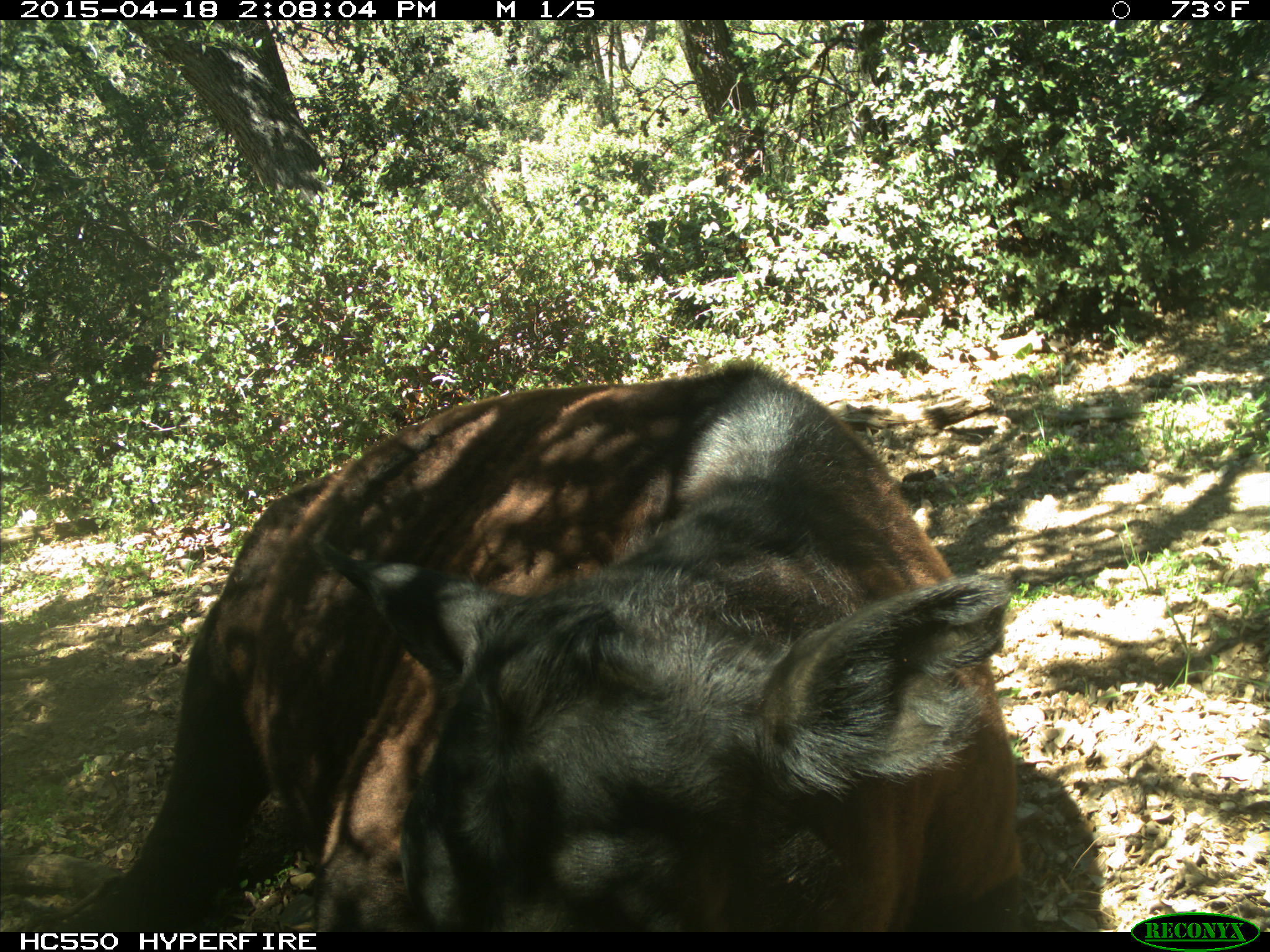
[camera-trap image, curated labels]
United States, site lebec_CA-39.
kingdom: Animalia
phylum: Chordata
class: Mammalia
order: Artiodactyla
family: Bovidae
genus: Bos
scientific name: Bos taurus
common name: domestic cow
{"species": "Bos taurus (domestic cow)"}